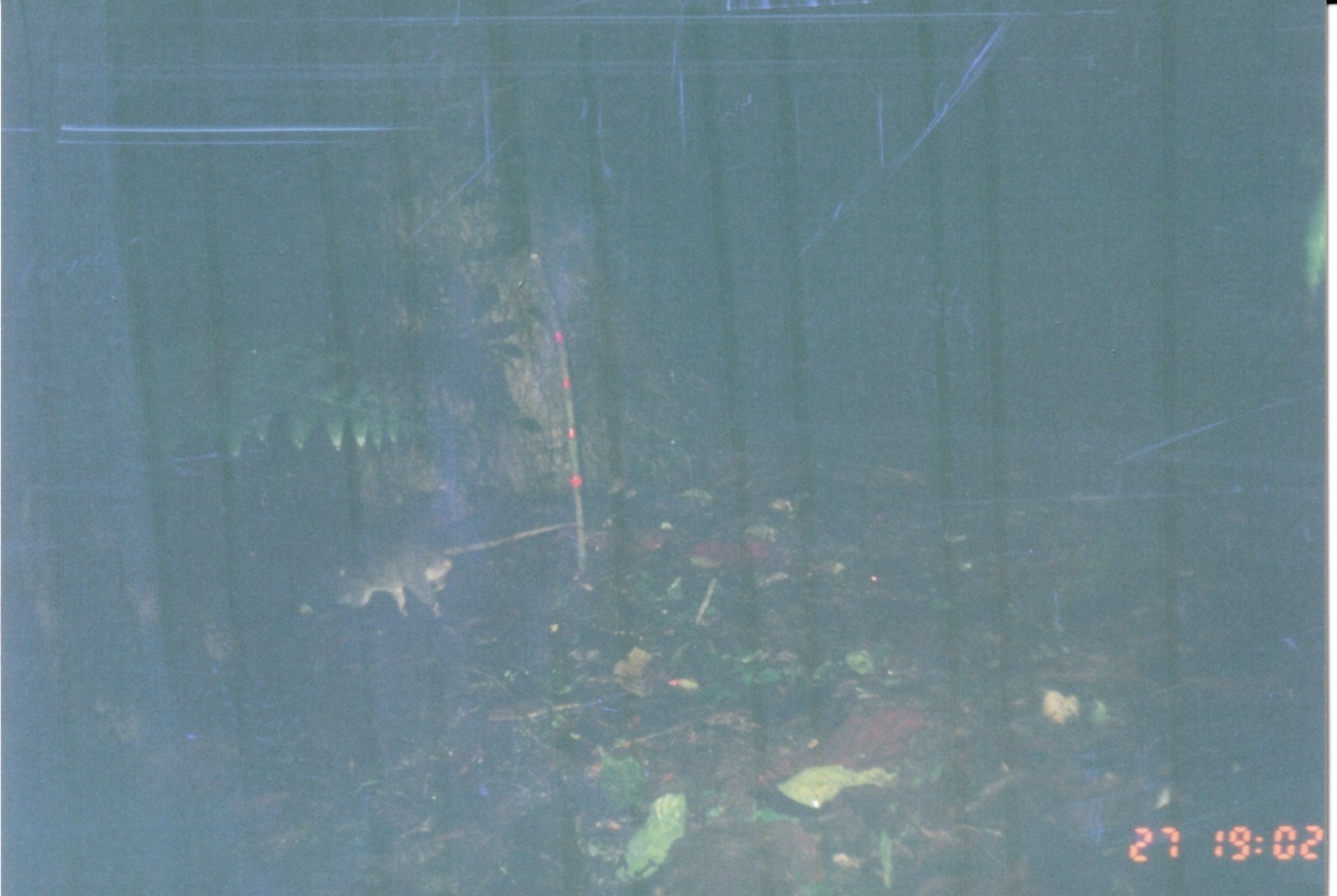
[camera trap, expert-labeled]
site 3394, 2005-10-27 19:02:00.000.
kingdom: Animalia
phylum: Chordata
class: Mammalia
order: Rodentia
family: Nesomyidae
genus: Cricetomys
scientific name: Cricetomys gambianus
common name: african giant pouched rat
Cricetomys gambianus (african giant pouched rat), count 1.